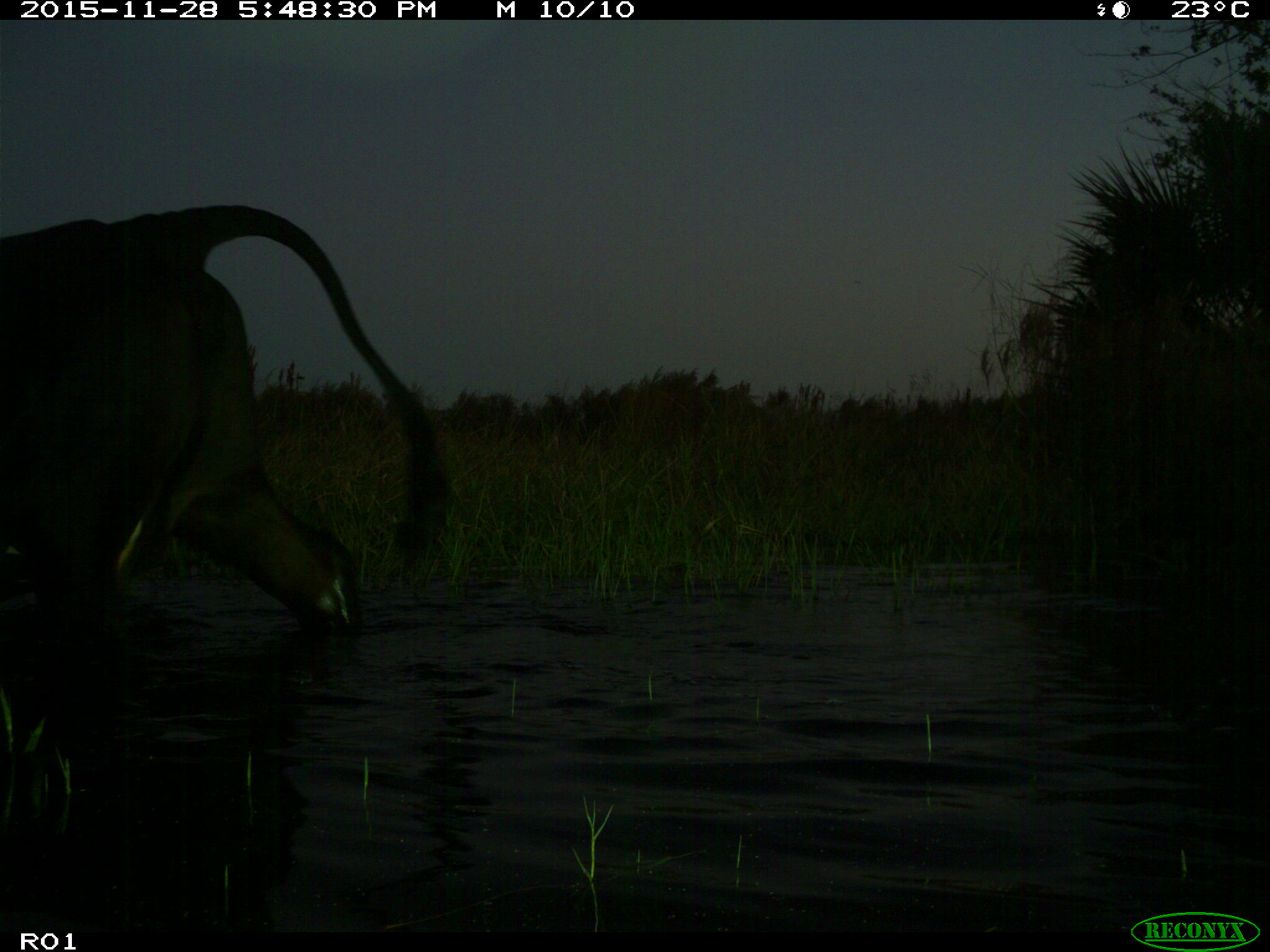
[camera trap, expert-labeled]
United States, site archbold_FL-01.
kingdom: Animalia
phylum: Chordata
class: Mammalia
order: Artiodactyla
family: Bovidae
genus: Bos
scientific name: Bos taurus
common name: domestic cow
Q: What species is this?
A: Bos taurus (domestic cow).